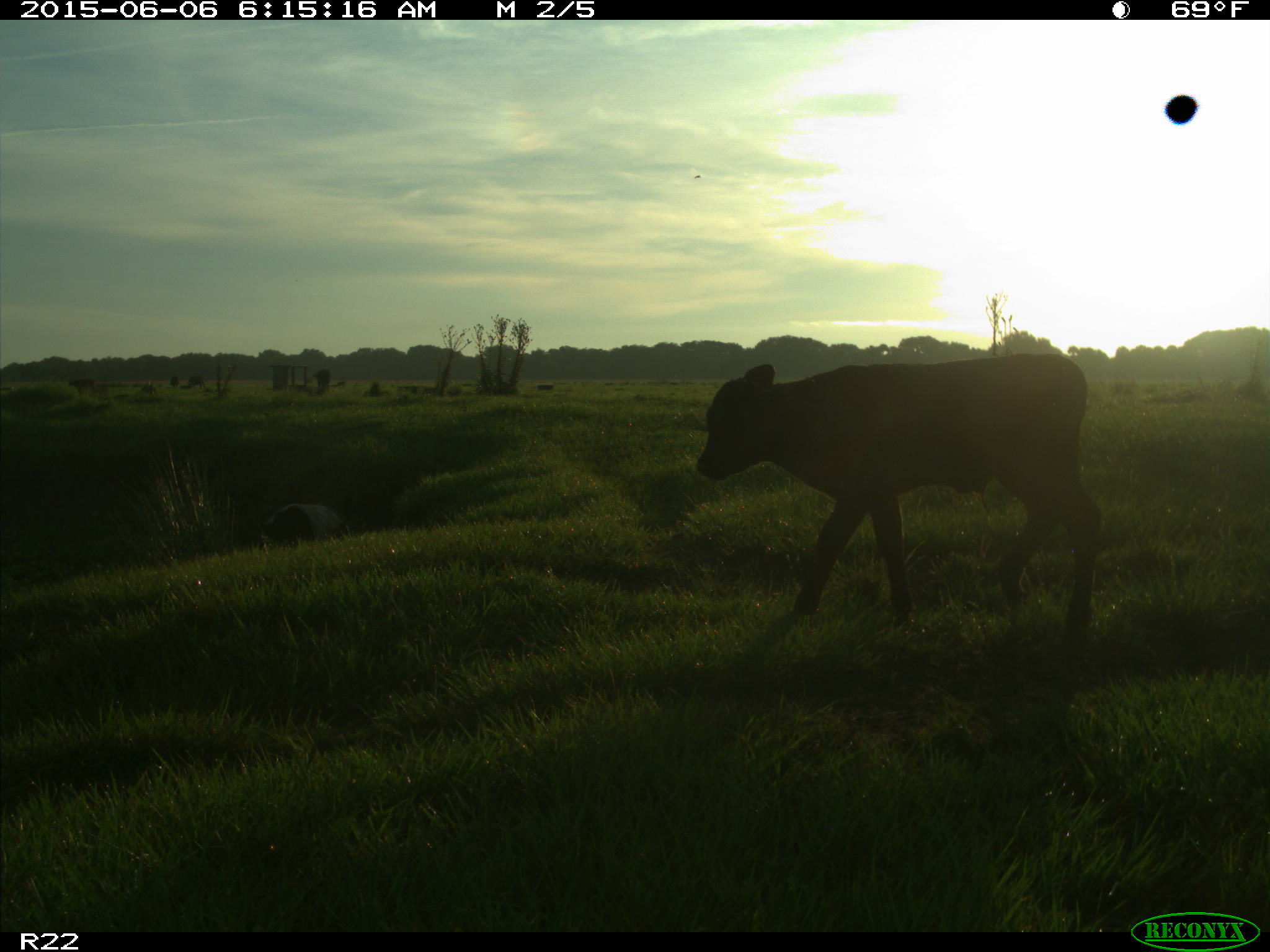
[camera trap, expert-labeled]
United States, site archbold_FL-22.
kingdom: Animalia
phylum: Chordata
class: Mammalia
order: Artiodactyla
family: Bovidae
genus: Bos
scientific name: Bos taurus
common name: domestic cow